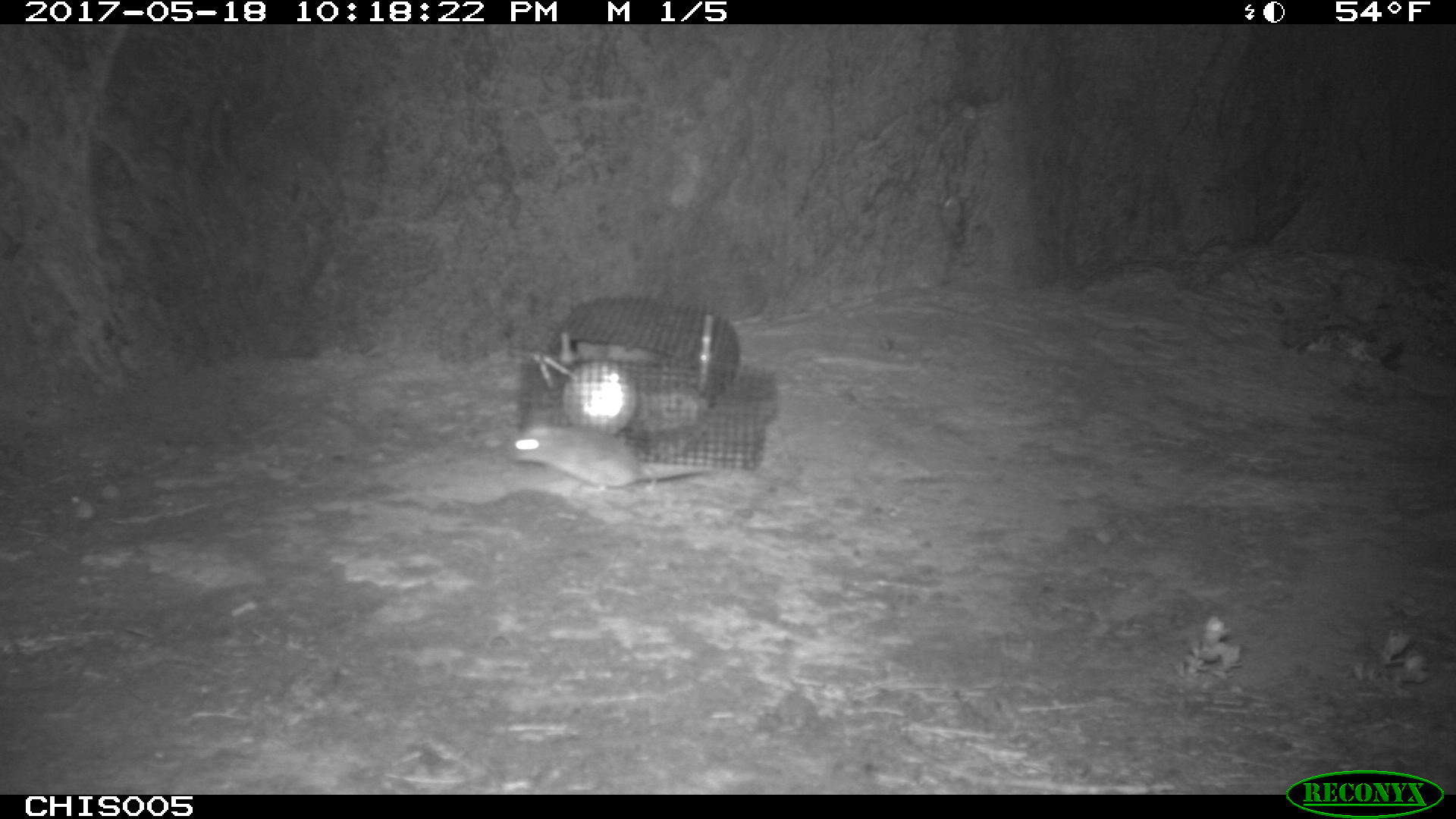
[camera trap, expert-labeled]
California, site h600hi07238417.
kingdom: Animalia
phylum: Chordata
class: Mammalia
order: Rodentia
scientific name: Rodentia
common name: rodent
Rodent (Rodentia).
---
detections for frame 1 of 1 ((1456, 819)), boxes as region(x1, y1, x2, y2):
rodent: region(504, 423, 707, 489)